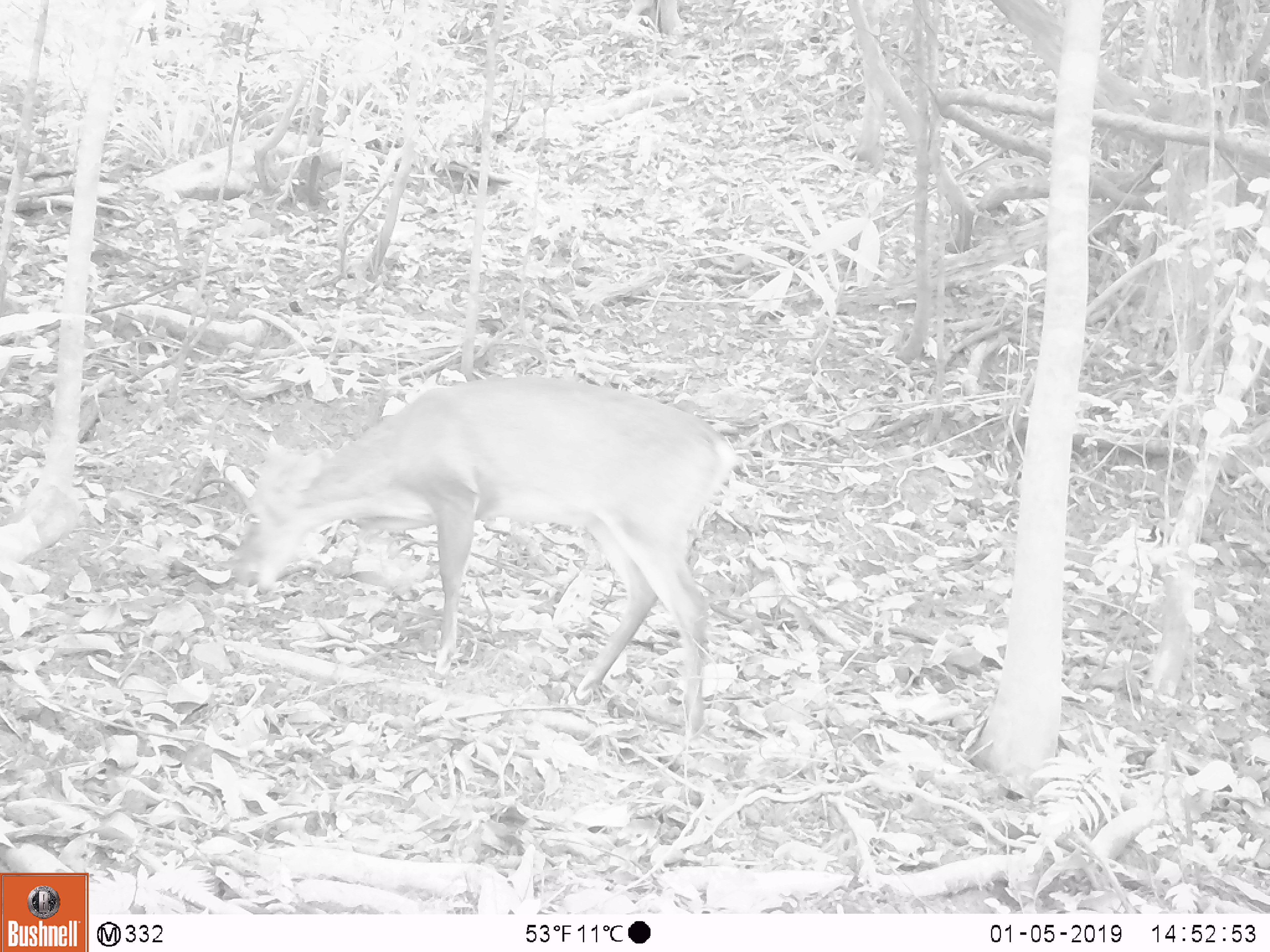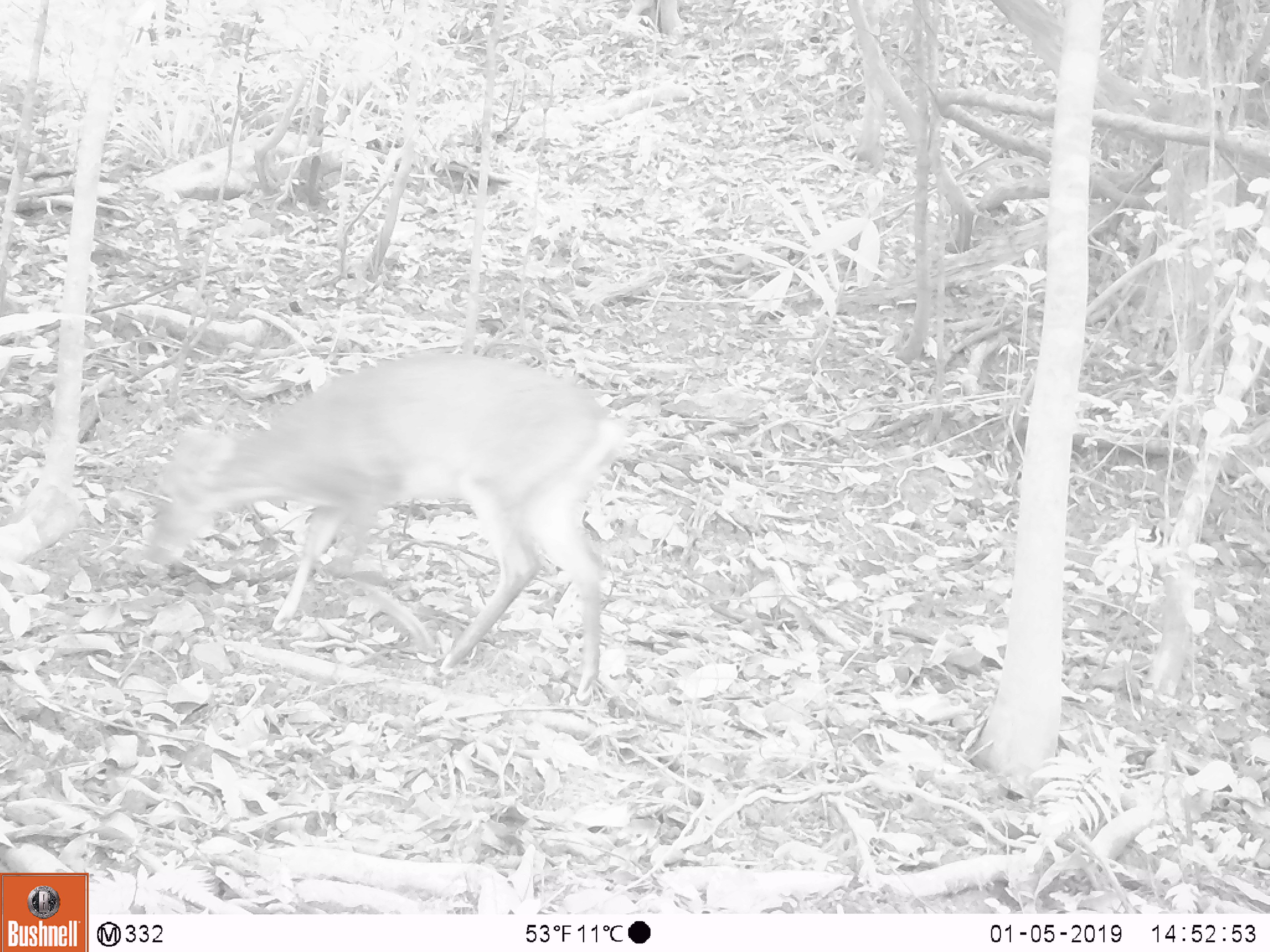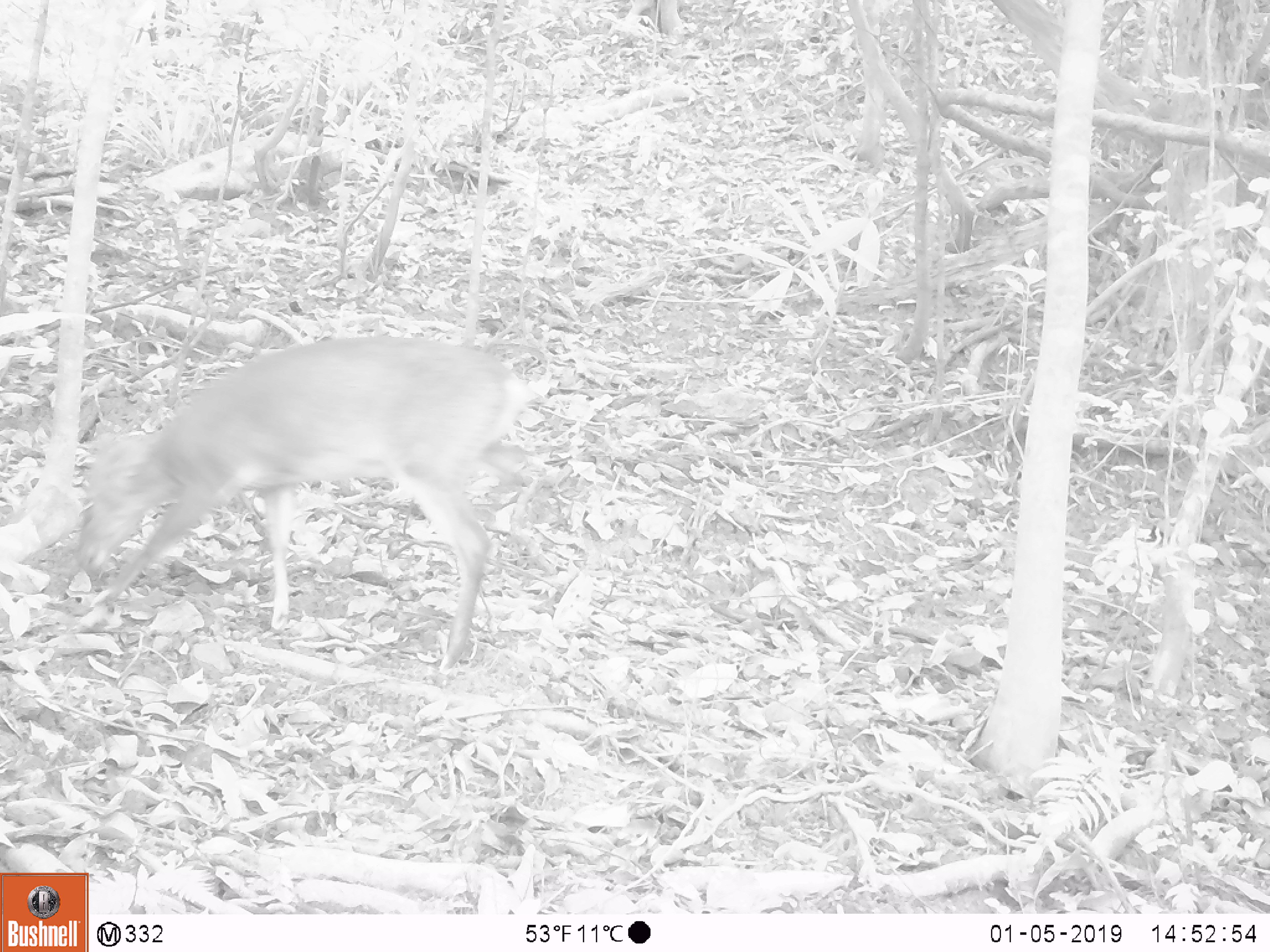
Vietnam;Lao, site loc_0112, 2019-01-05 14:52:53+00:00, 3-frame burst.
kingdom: Animalia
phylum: Chordata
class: Mammalia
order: Artiodactyla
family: Cervidae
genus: Muntiacus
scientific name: Muntiacus vuquangensis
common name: large-antlered muntjac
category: large antlered muntjac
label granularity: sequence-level